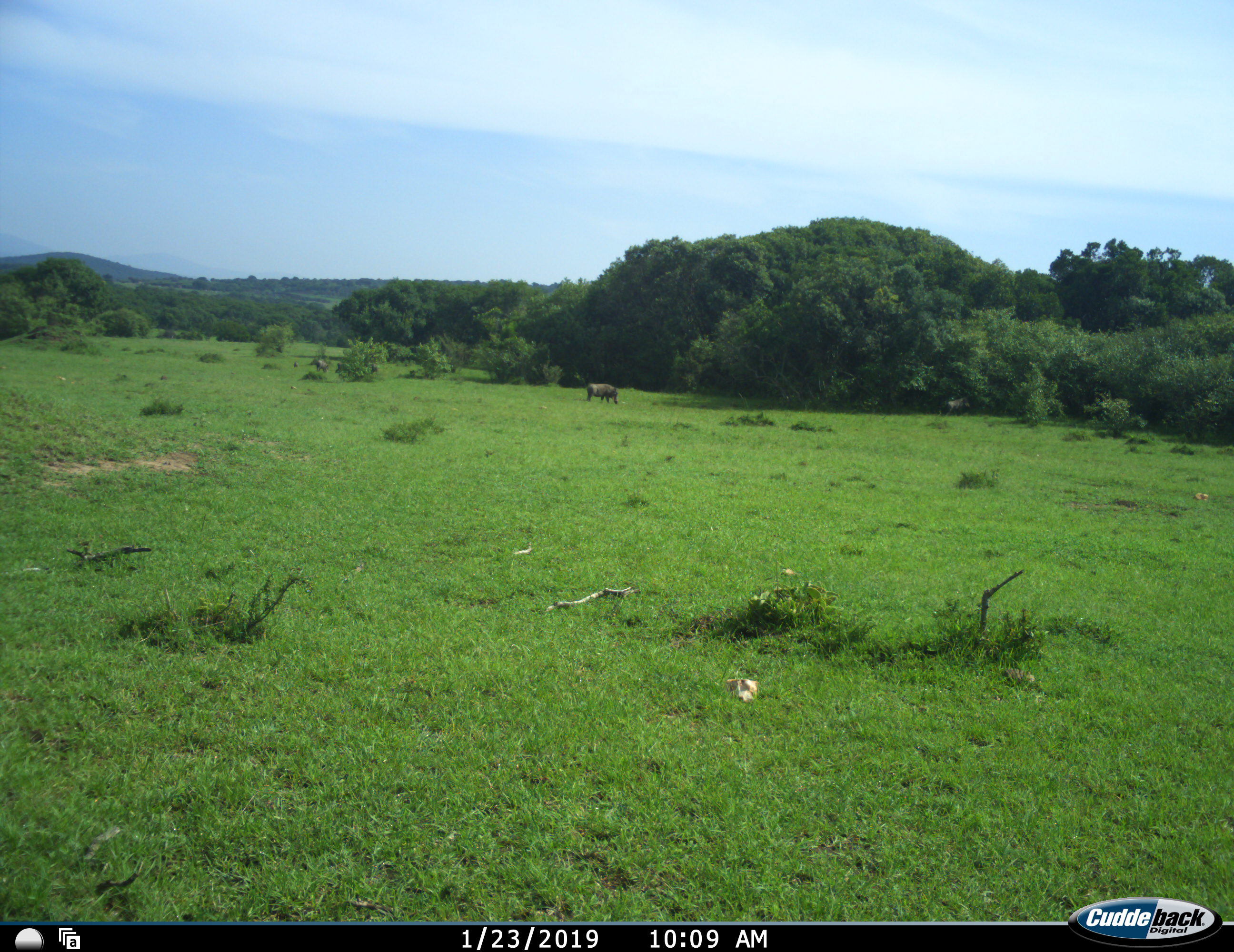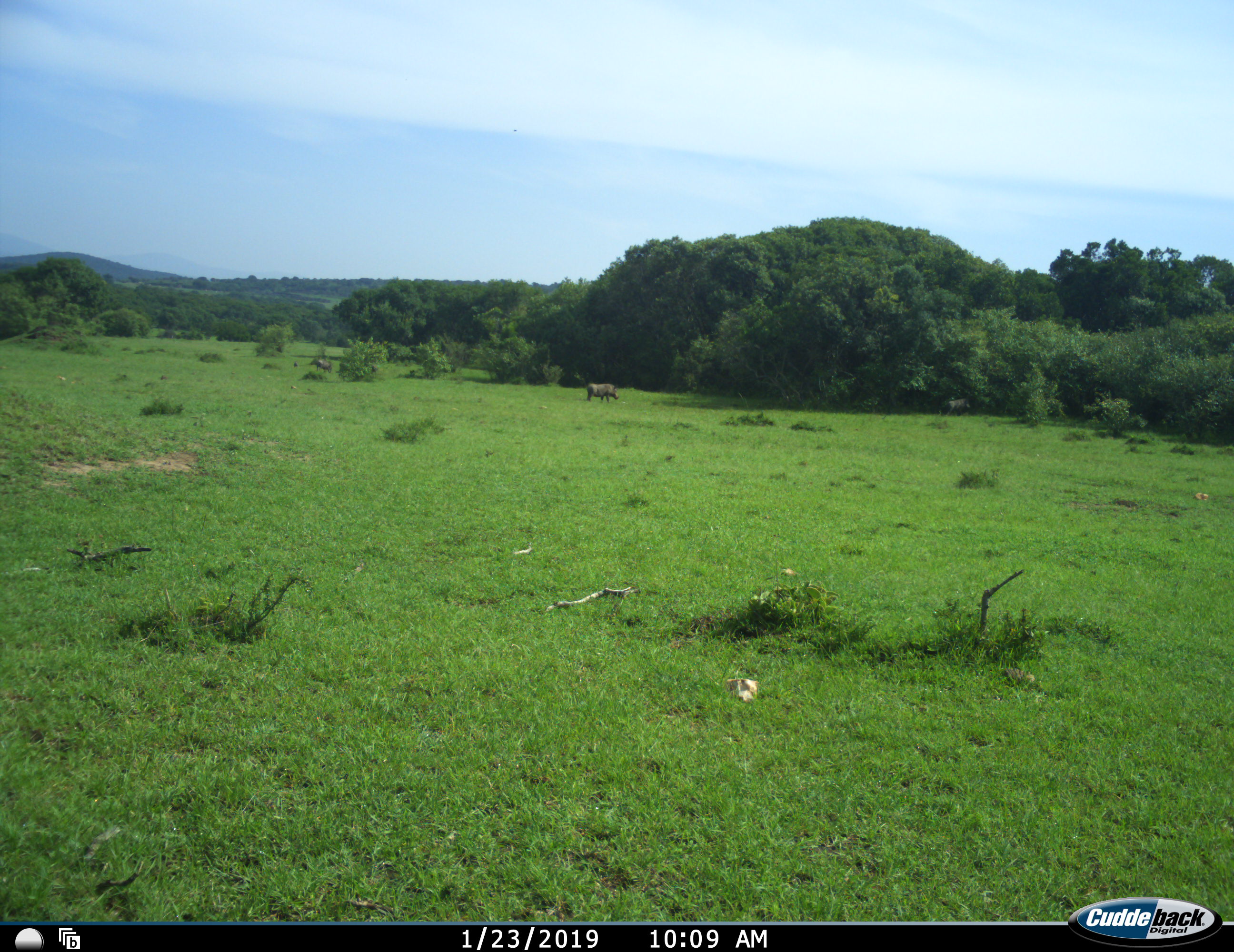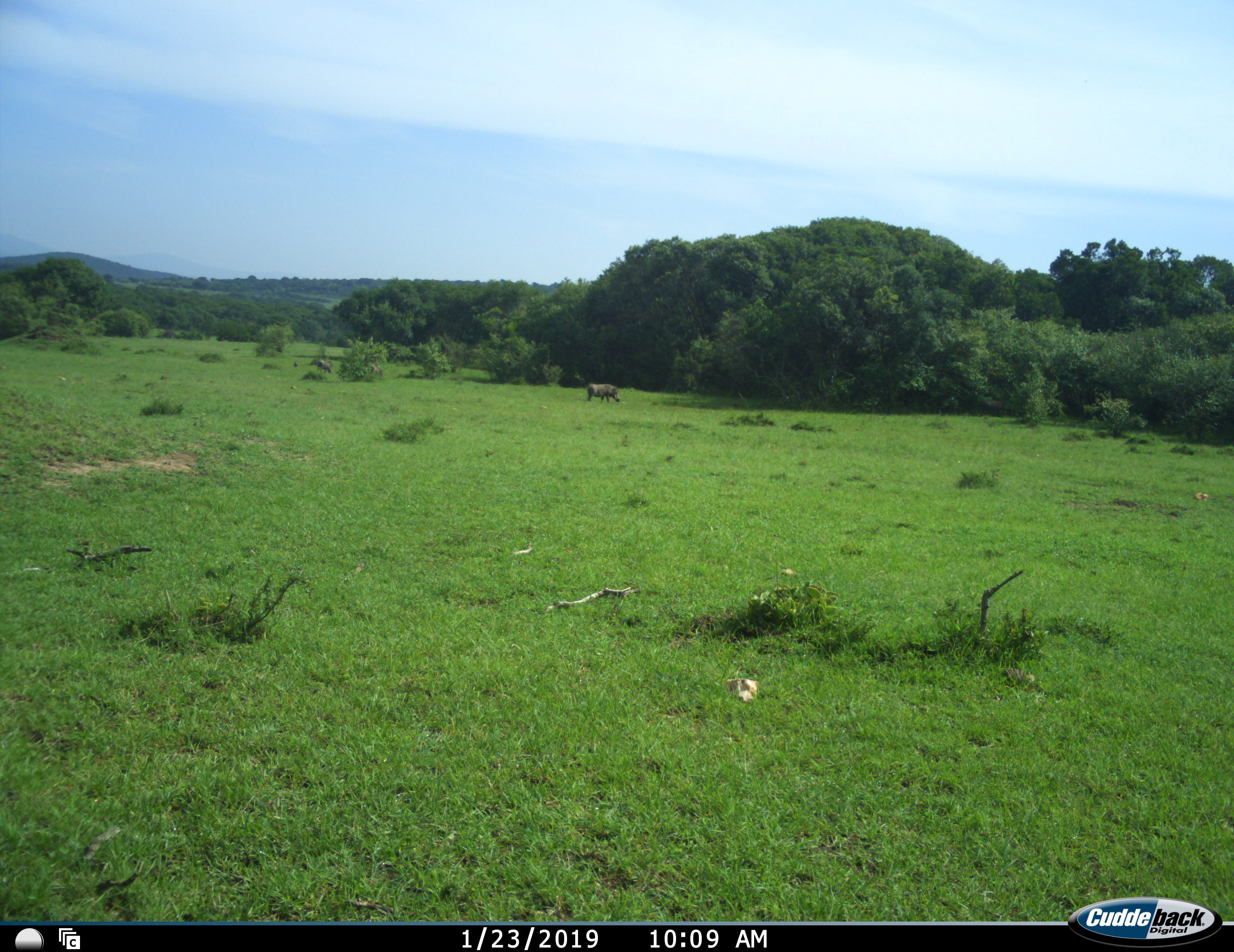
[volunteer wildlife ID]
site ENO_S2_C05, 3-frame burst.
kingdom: Animalia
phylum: Chordata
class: Mammalia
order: Artiodactyla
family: Suidae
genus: Phacochoerus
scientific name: Phacochoerus africanus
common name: warthog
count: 5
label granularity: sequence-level